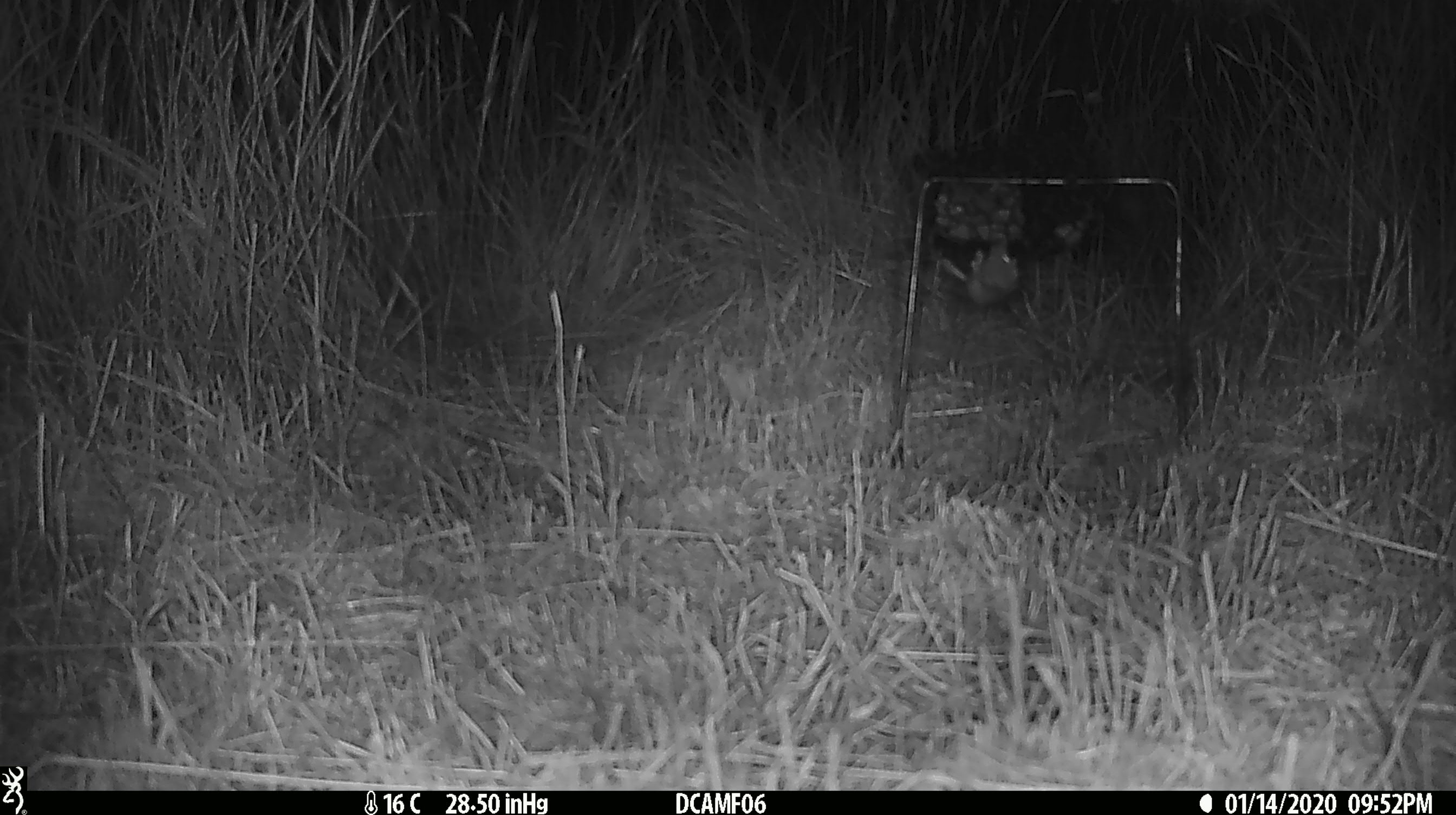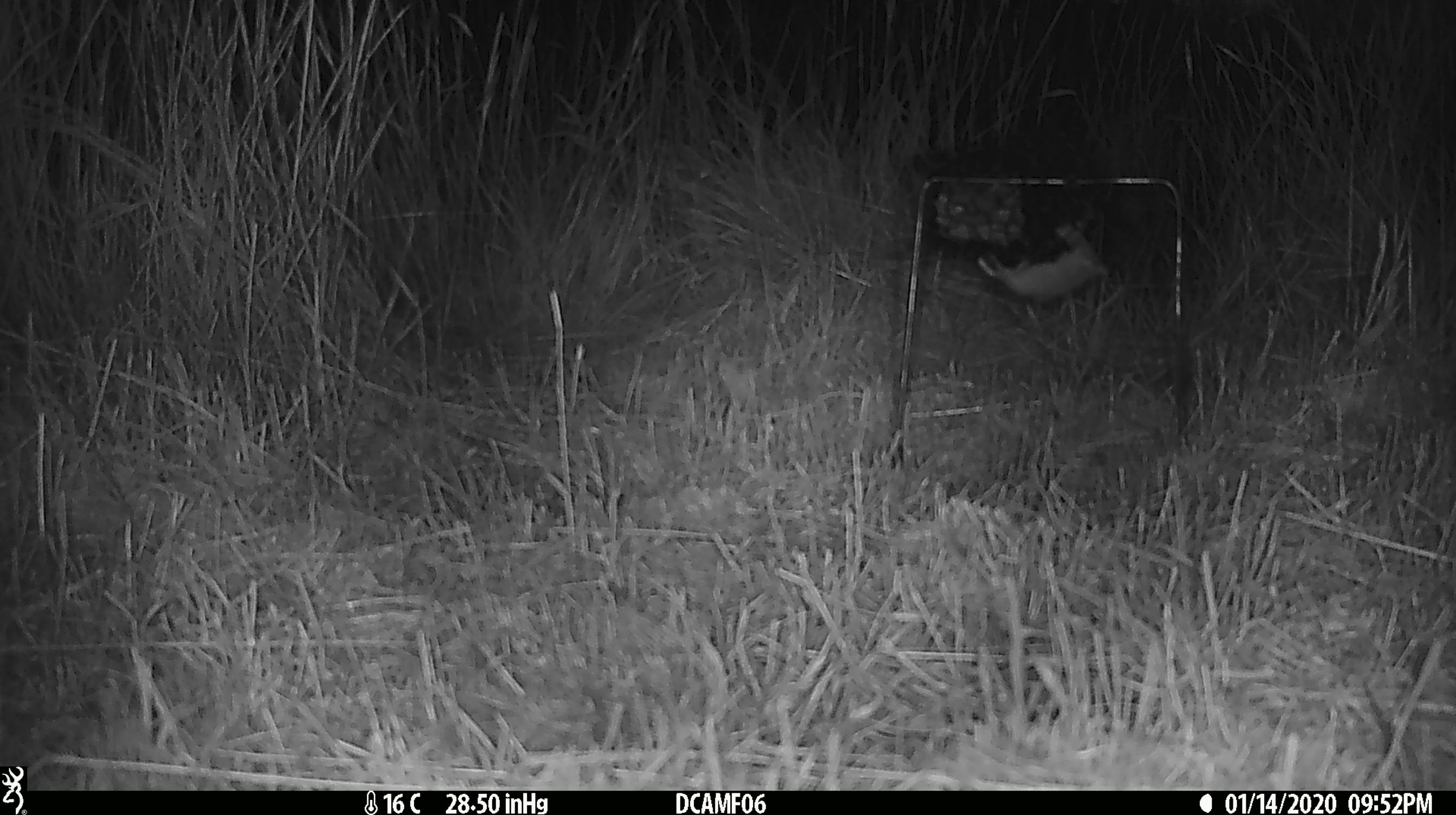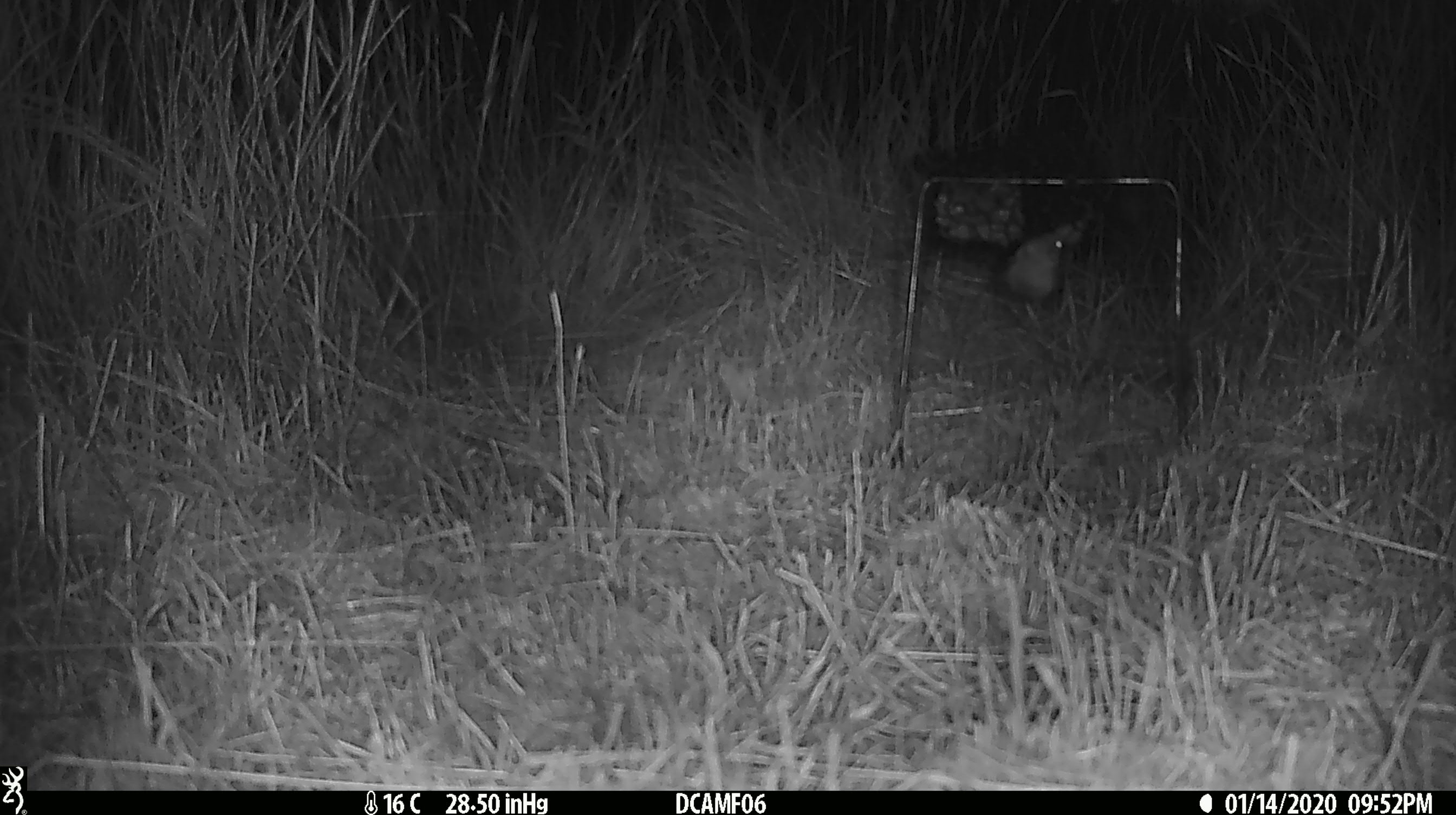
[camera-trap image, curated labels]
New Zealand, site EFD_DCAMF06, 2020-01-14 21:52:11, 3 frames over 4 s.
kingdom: Animalia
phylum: Chordata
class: Mammalia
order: Rodentia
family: Muridae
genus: Mus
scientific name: Mus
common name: mouse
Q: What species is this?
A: Mouse (Mus).